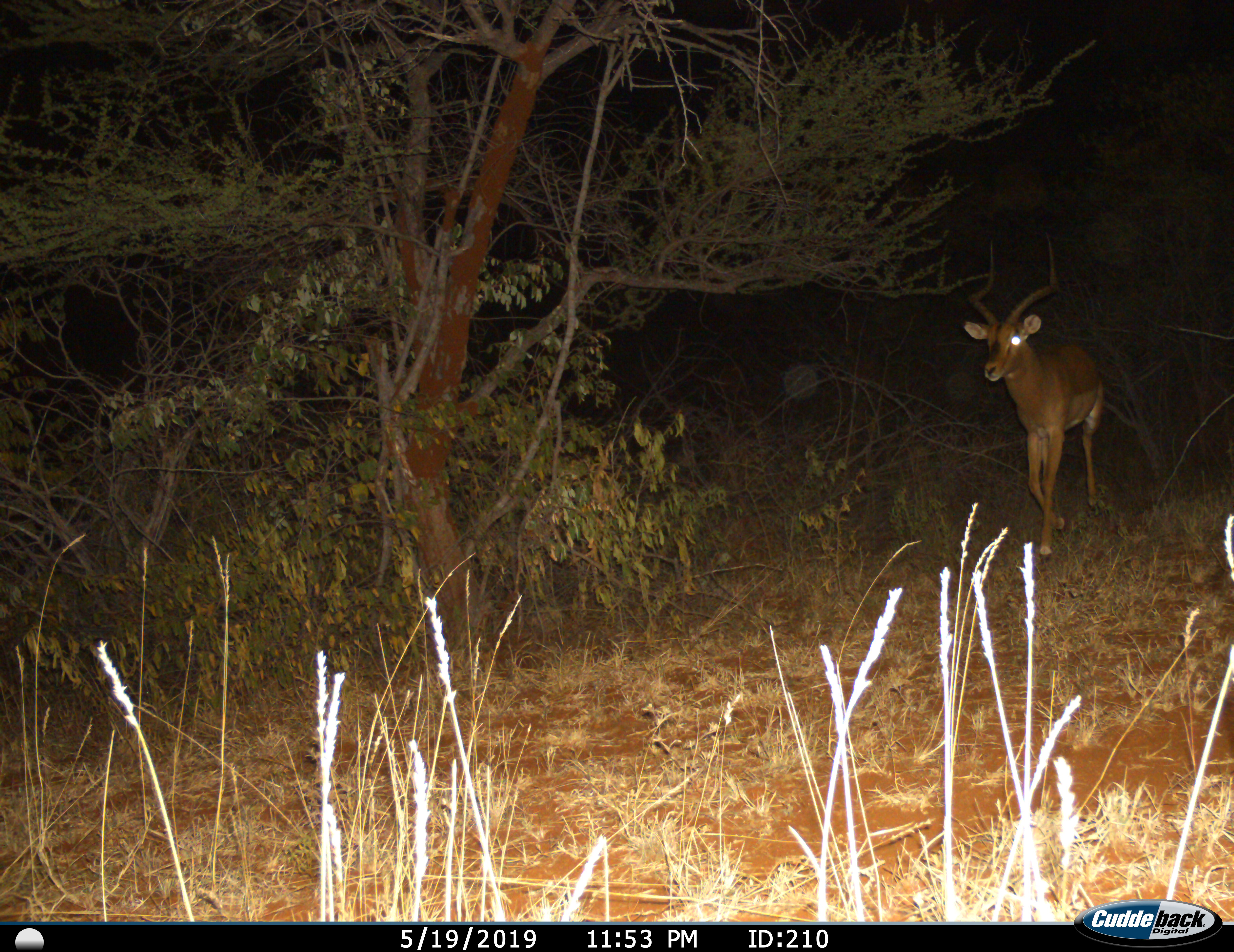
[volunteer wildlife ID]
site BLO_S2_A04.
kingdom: Animalia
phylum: Chordata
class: Mammalia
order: Artiodactyla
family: Bovidae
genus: Aepyceros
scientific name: Aepyceros melampus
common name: impala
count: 1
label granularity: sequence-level